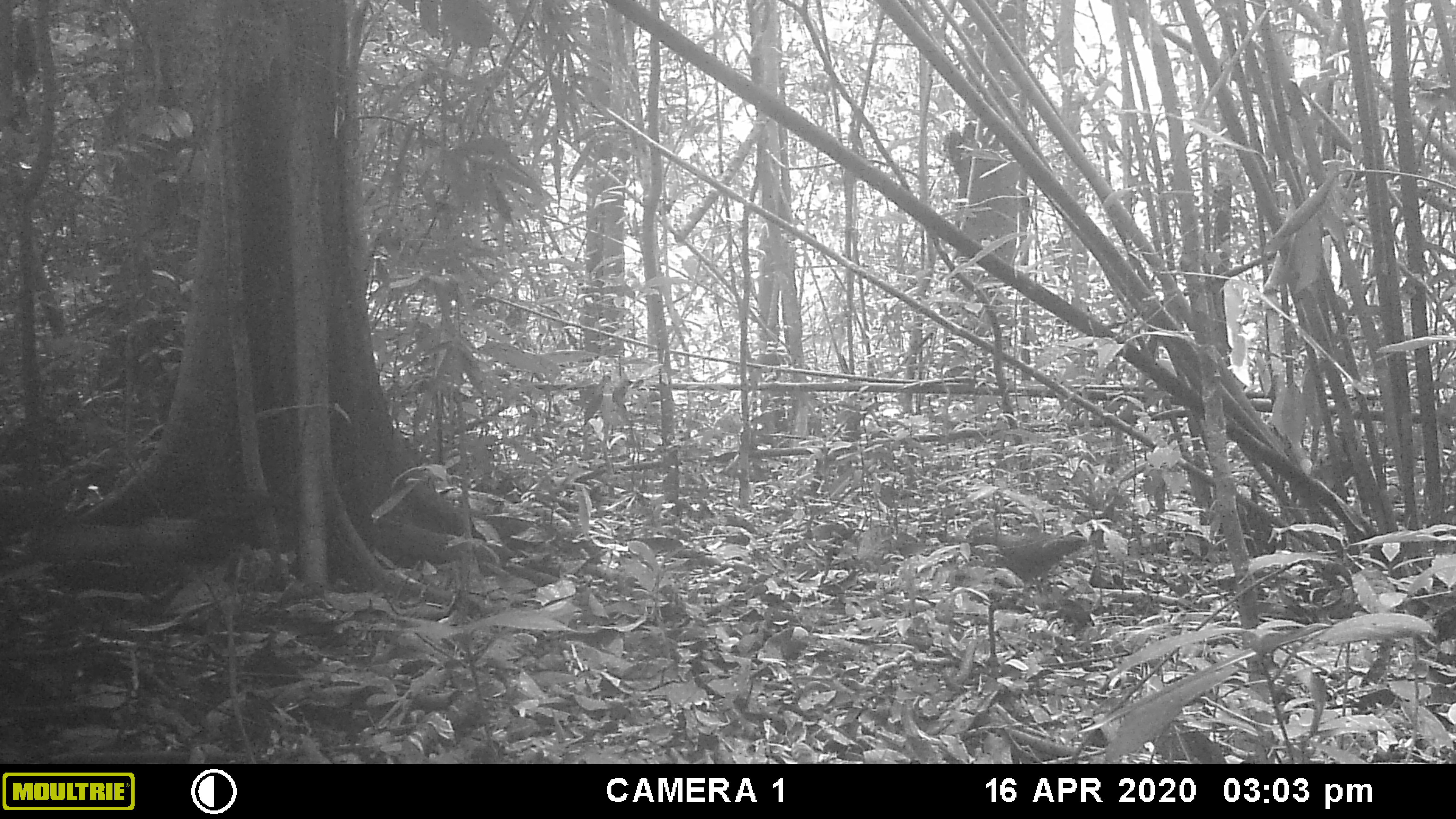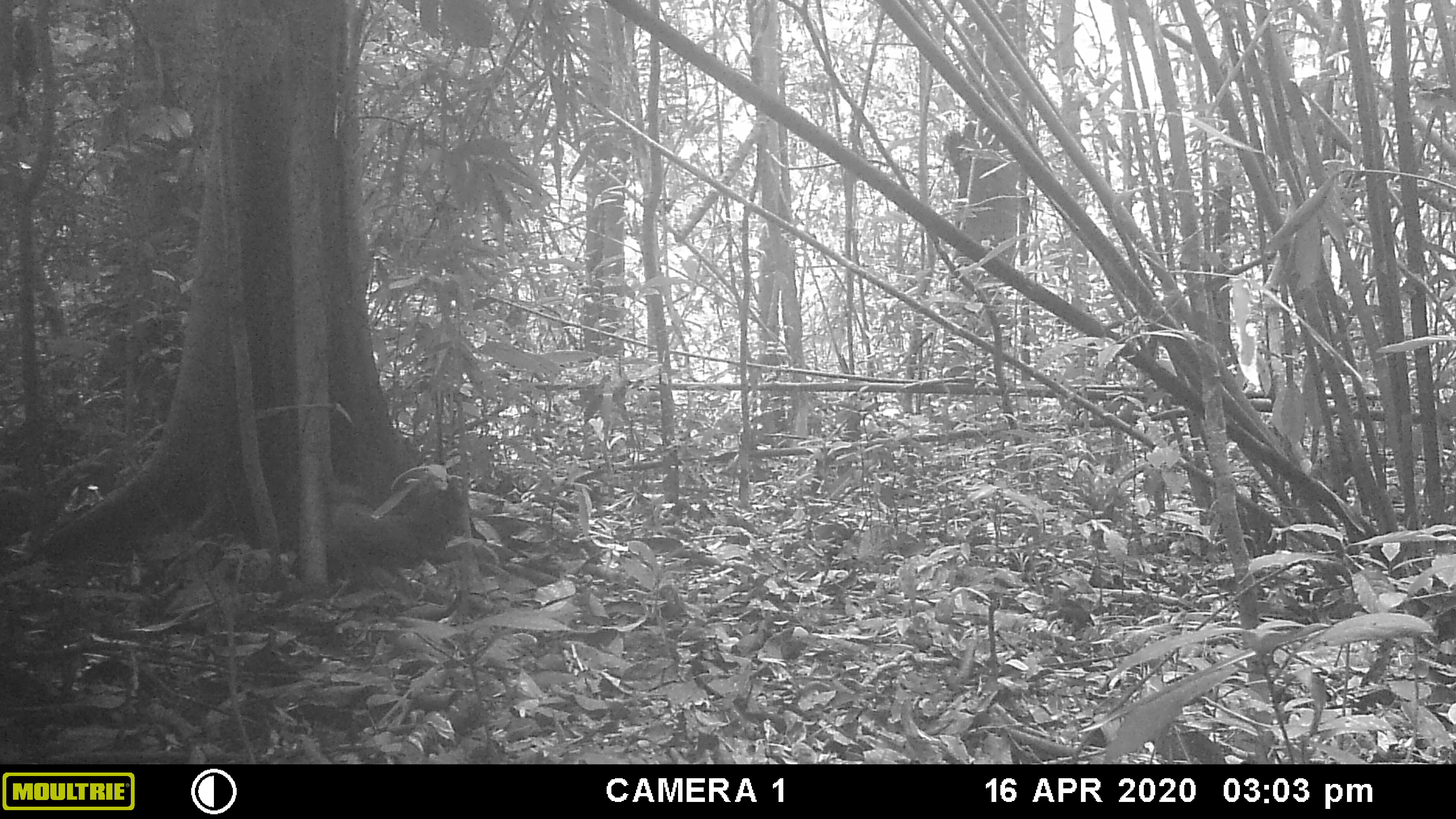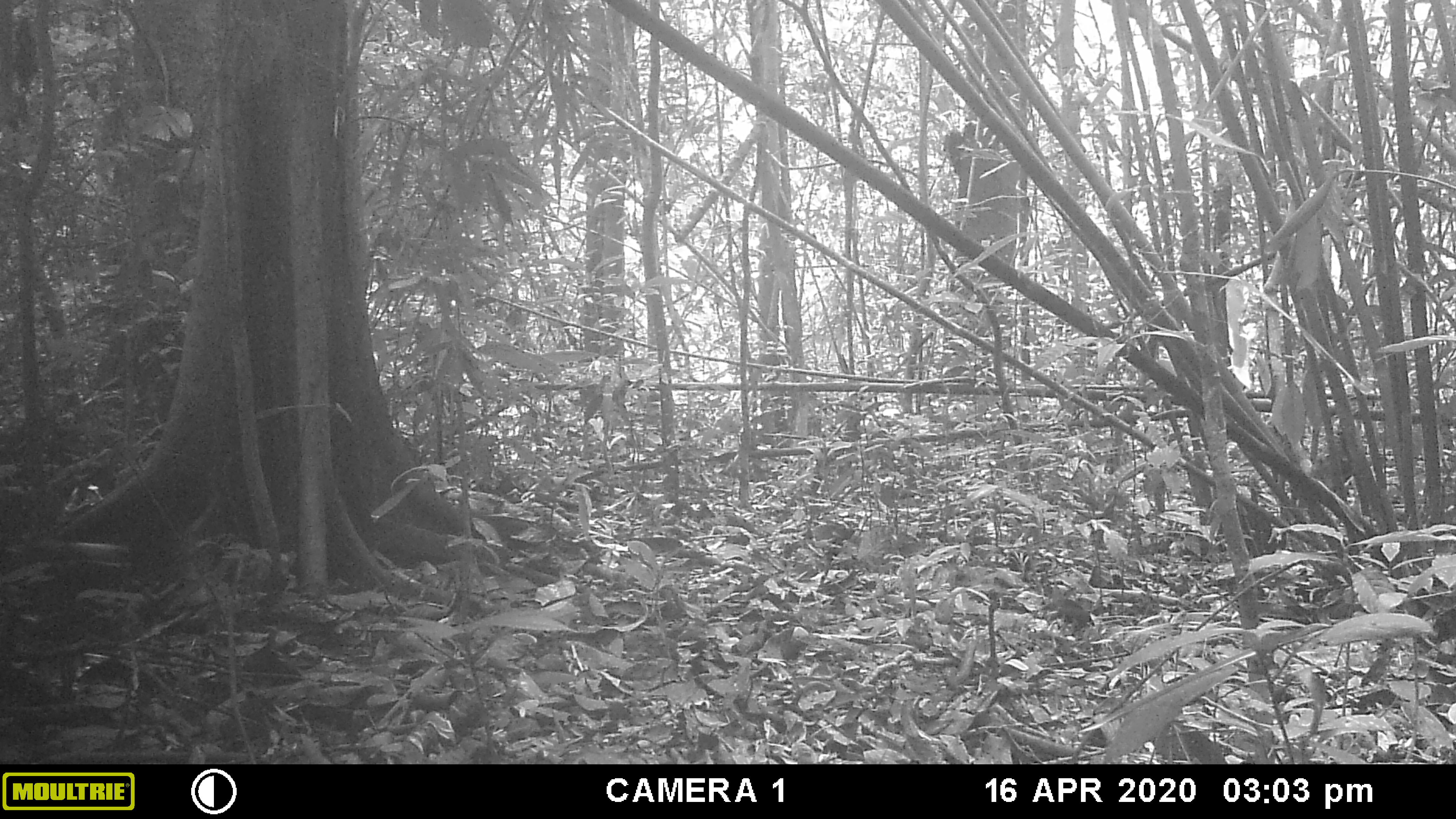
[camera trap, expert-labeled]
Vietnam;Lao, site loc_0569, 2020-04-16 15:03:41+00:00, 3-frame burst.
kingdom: Animalia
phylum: Chordata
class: Aves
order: Galliformes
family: Phasianidae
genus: Gallus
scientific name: Gallus gallus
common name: red junglefowl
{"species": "red junglefowl (Gallus gallus)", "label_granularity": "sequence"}